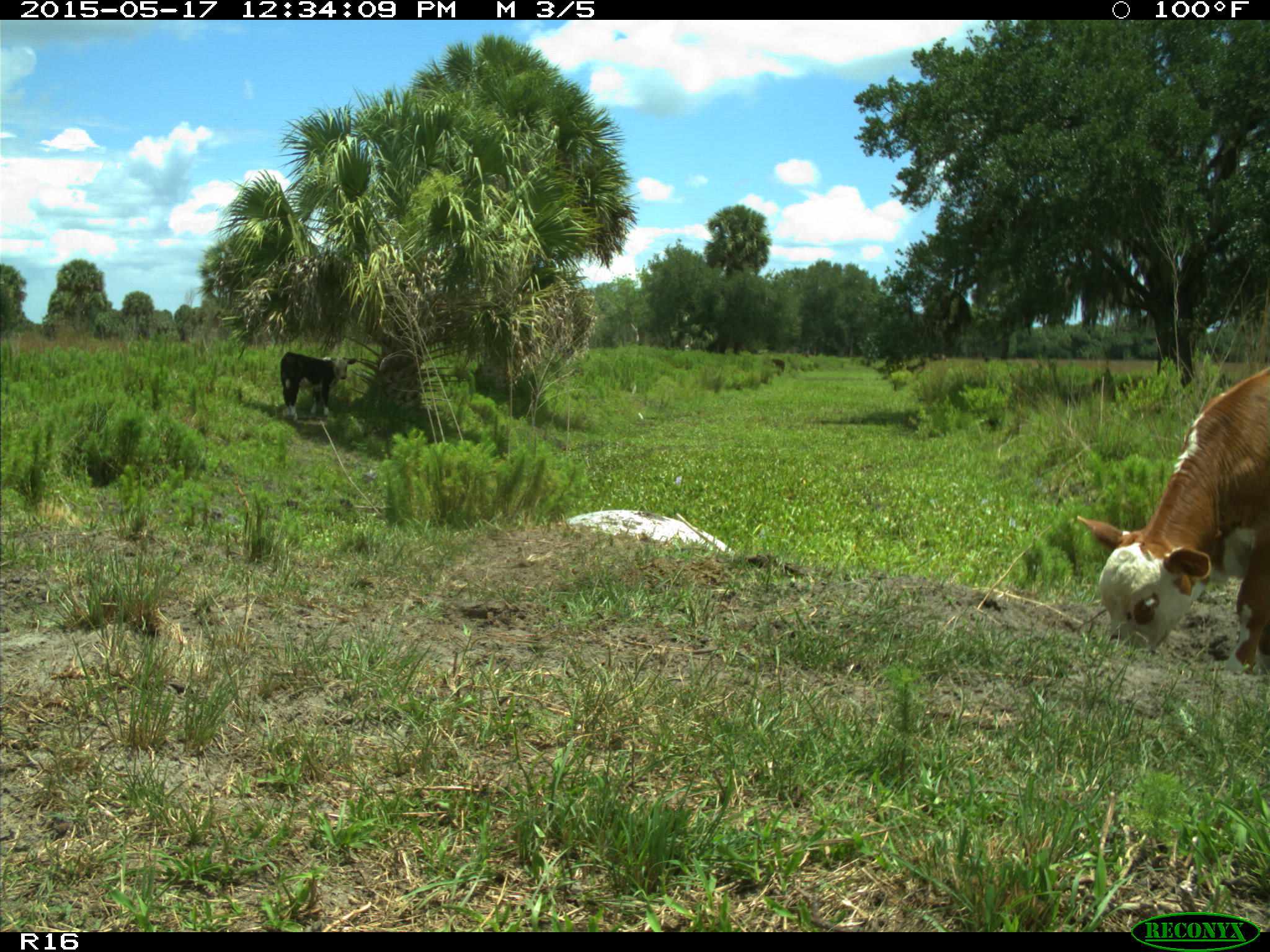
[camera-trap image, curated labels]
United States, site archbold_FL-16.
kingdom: Animalia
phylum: Chordata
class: Mammalia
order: Artiodactyla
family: Bovidae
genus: Bos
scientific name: Bos taurus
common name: domestic cow